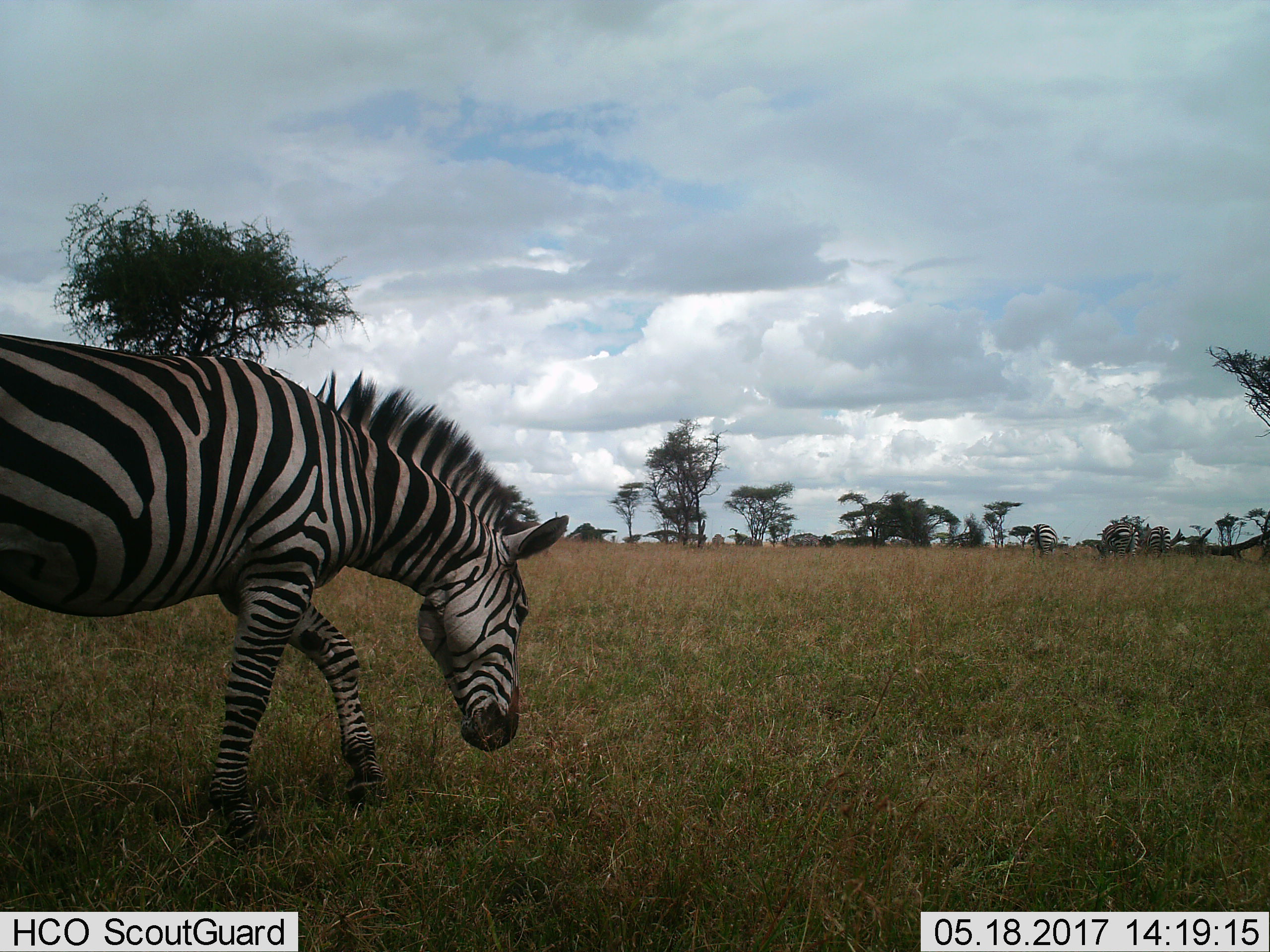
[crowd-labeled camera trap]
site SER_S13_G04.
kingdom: Animalia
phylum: Chordata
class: Mammalia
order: Perissodactyla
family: Equidae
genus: Equus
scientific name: Equus quagga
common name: plains zebra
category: zebraplains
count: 4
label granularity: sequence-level